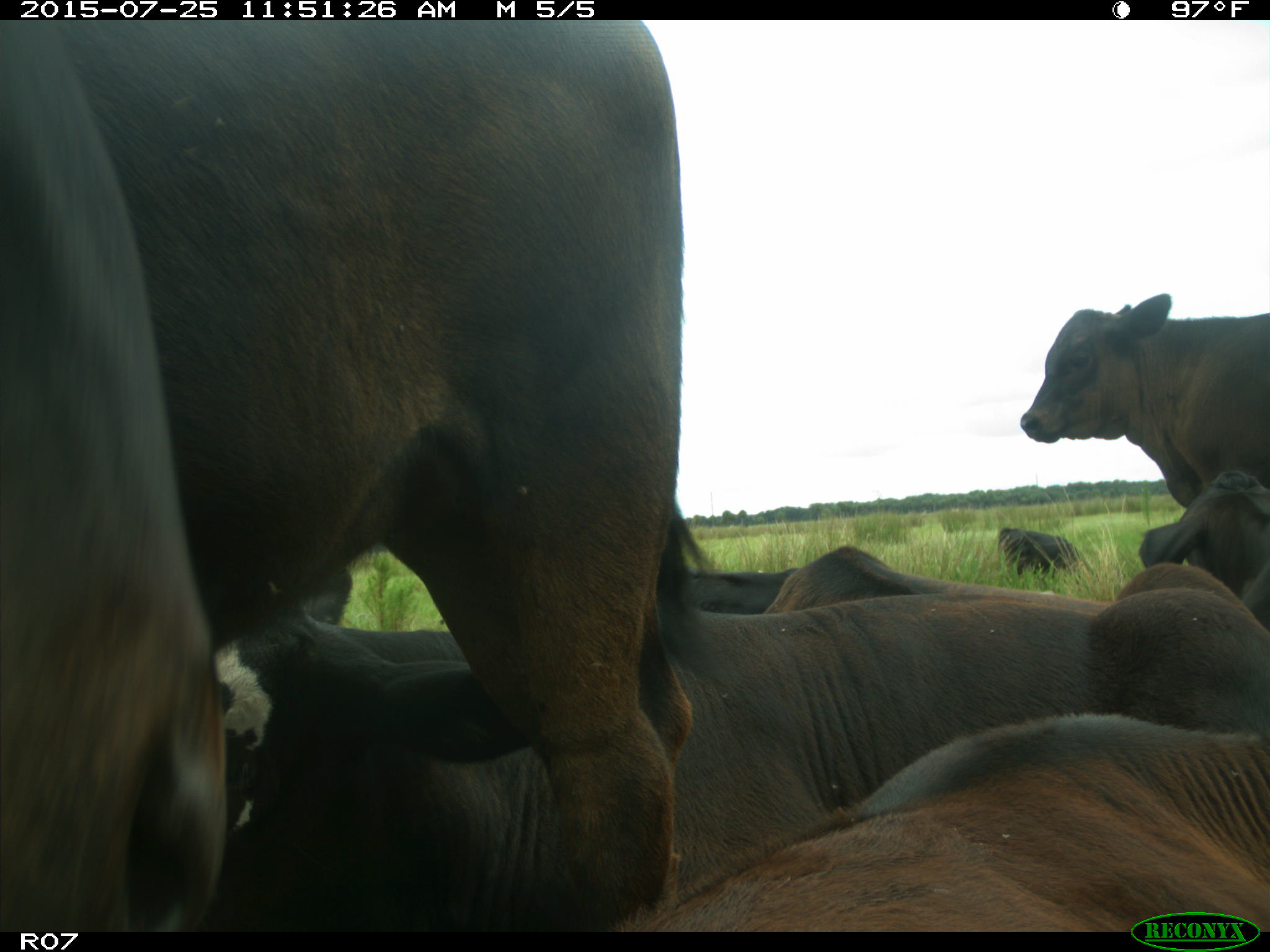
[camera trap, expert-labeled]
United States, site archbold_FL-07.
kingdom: Animalia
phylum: Chordata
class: Mammalia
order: Artiodactyla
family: Bovidae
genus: Bos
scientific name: Bos taurus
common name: domestic cow